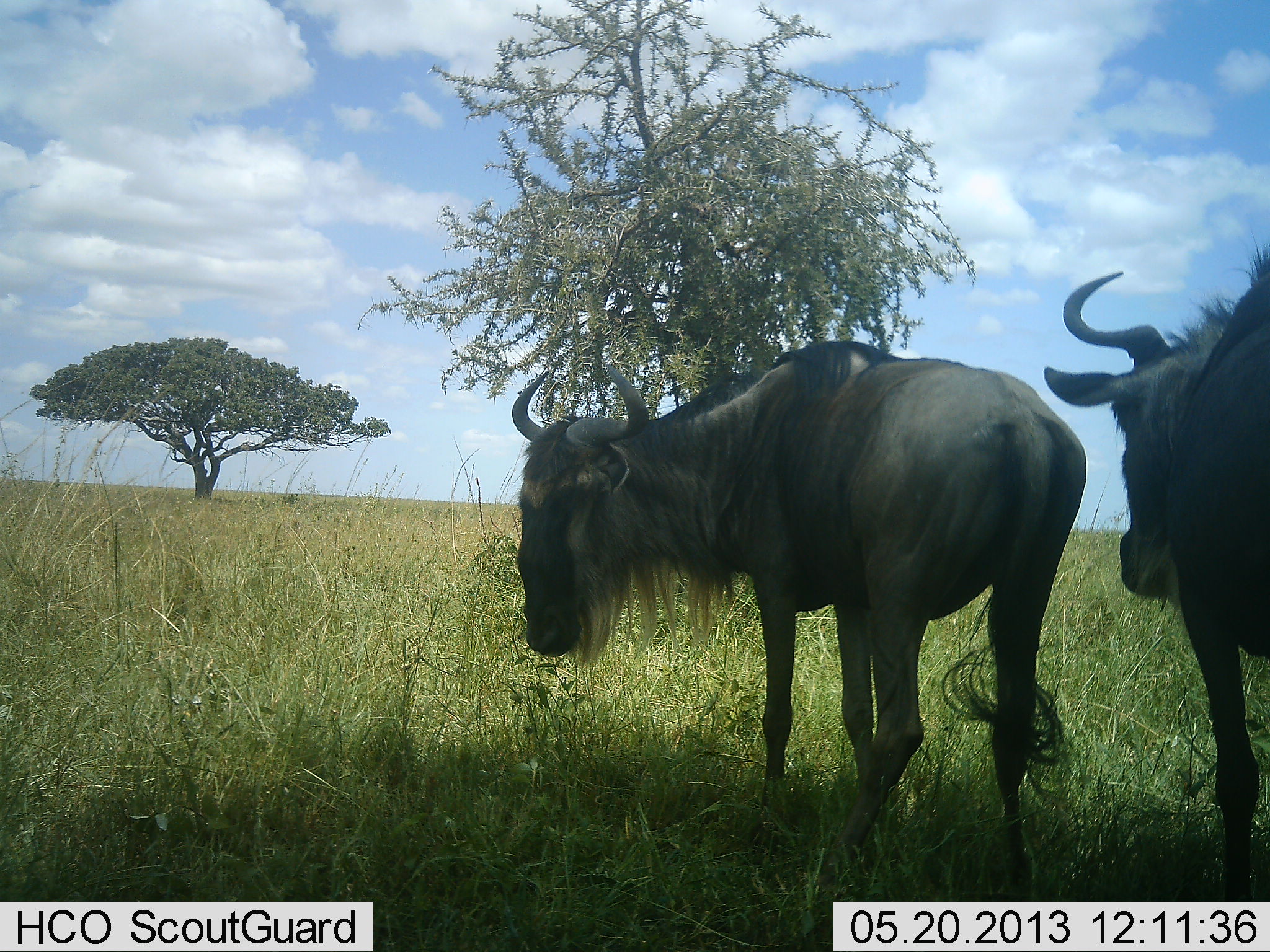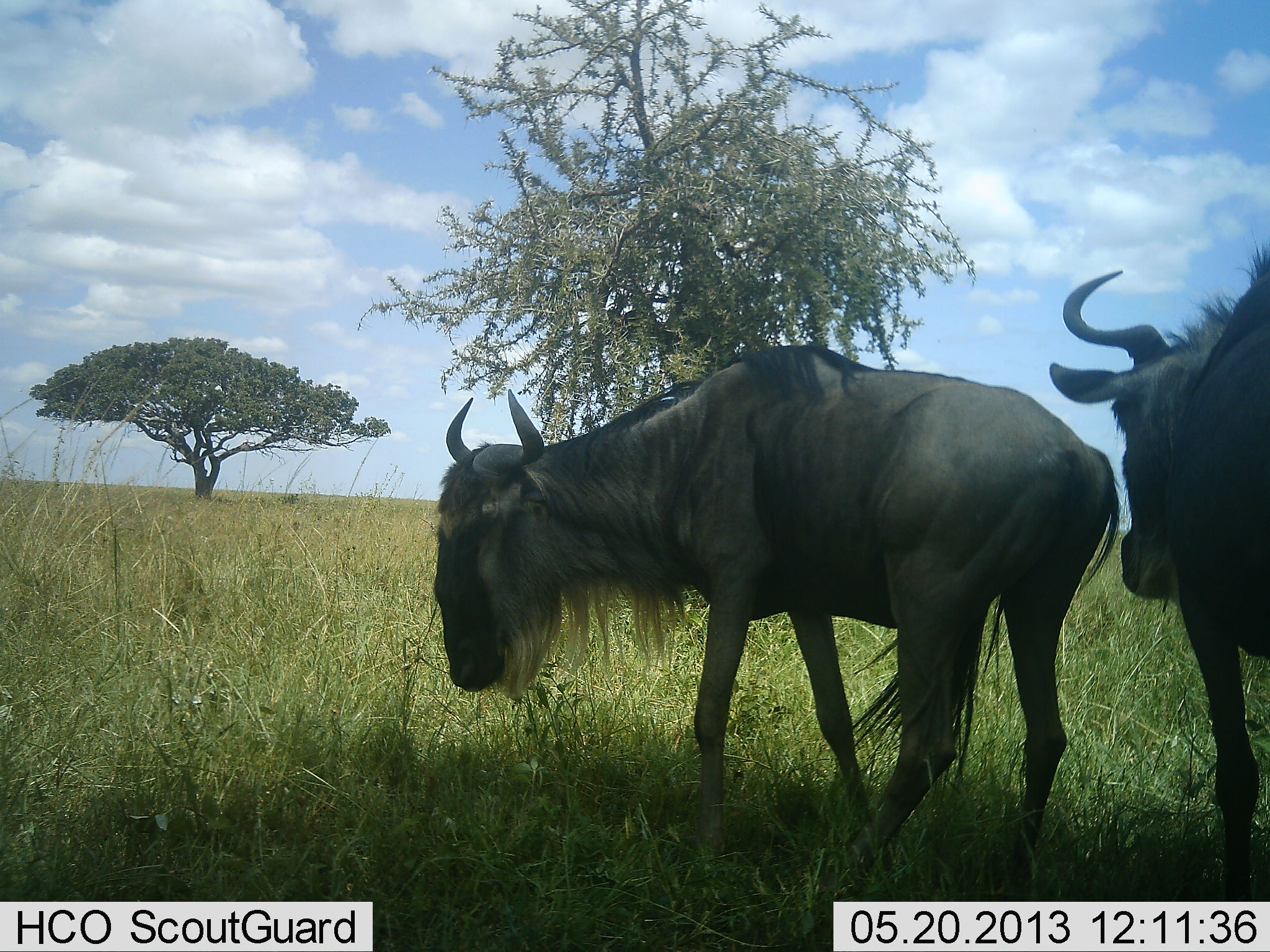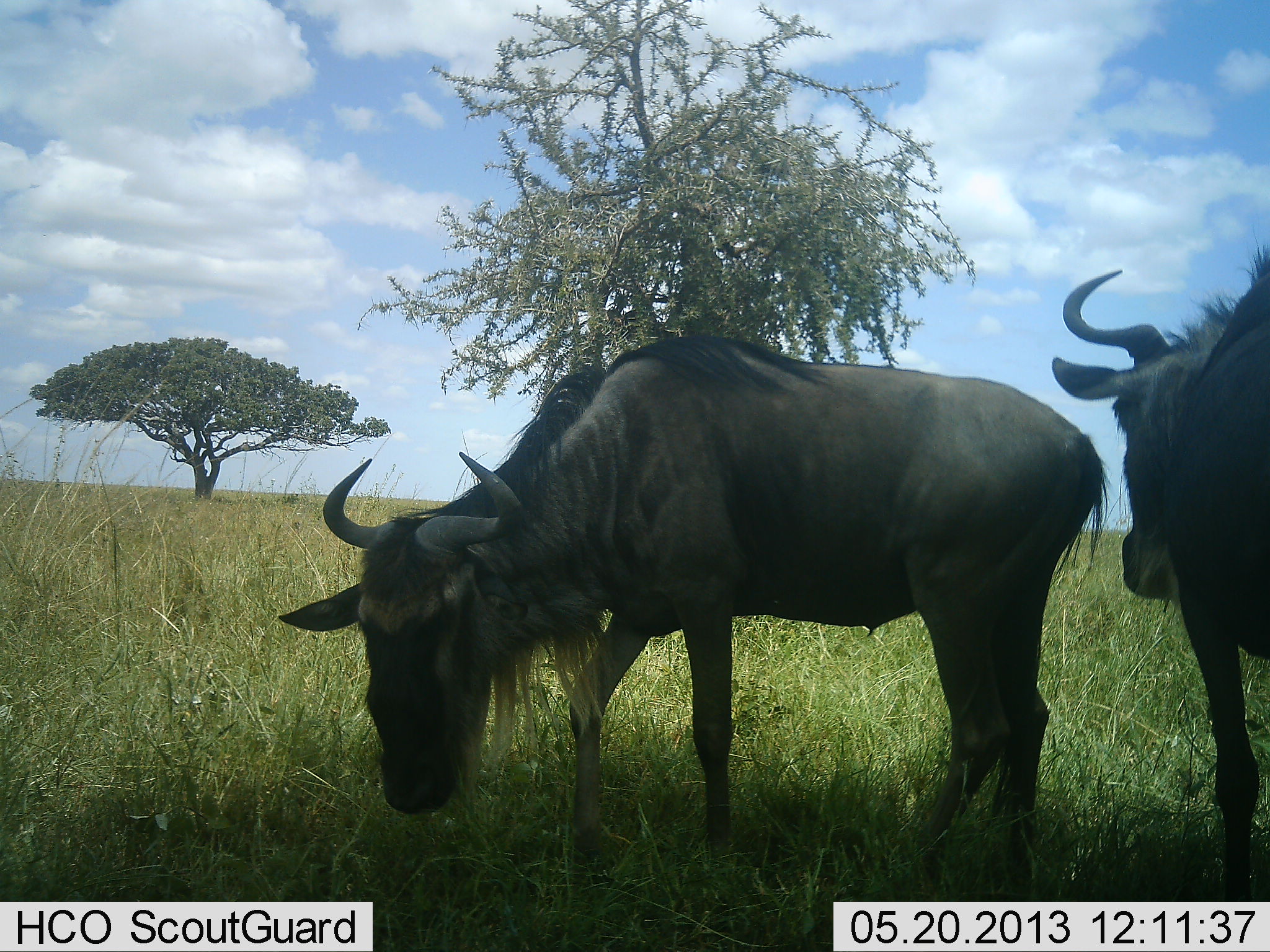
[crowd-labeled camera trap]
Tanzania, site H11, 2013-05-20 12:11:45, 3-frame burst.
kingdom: Animalia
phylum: Chordata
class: Mammalia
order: Artiodactyla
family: Bovidae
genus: Connochaetes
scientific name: Connochaetes taurinus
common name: blue wildebeest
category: wildebeest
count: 2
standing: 83%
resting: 0%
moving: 43%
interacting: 3%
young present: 0%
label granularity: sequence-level